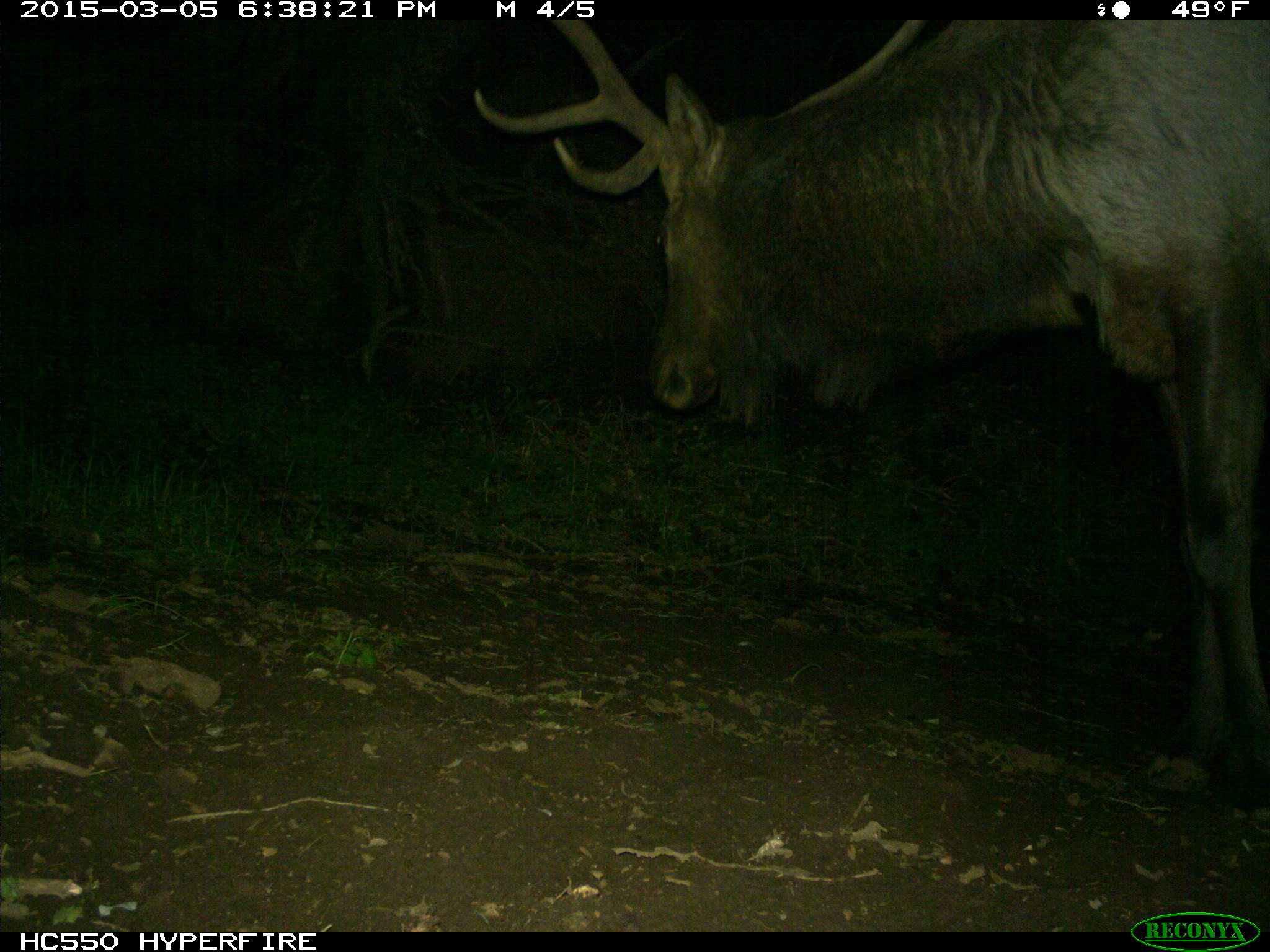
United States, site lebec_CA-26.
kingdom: Animalia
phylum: Chordata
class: Mammalia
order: Artiodactyla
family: Cervidae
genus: Cervus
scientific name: Cervus canadensis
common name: elk